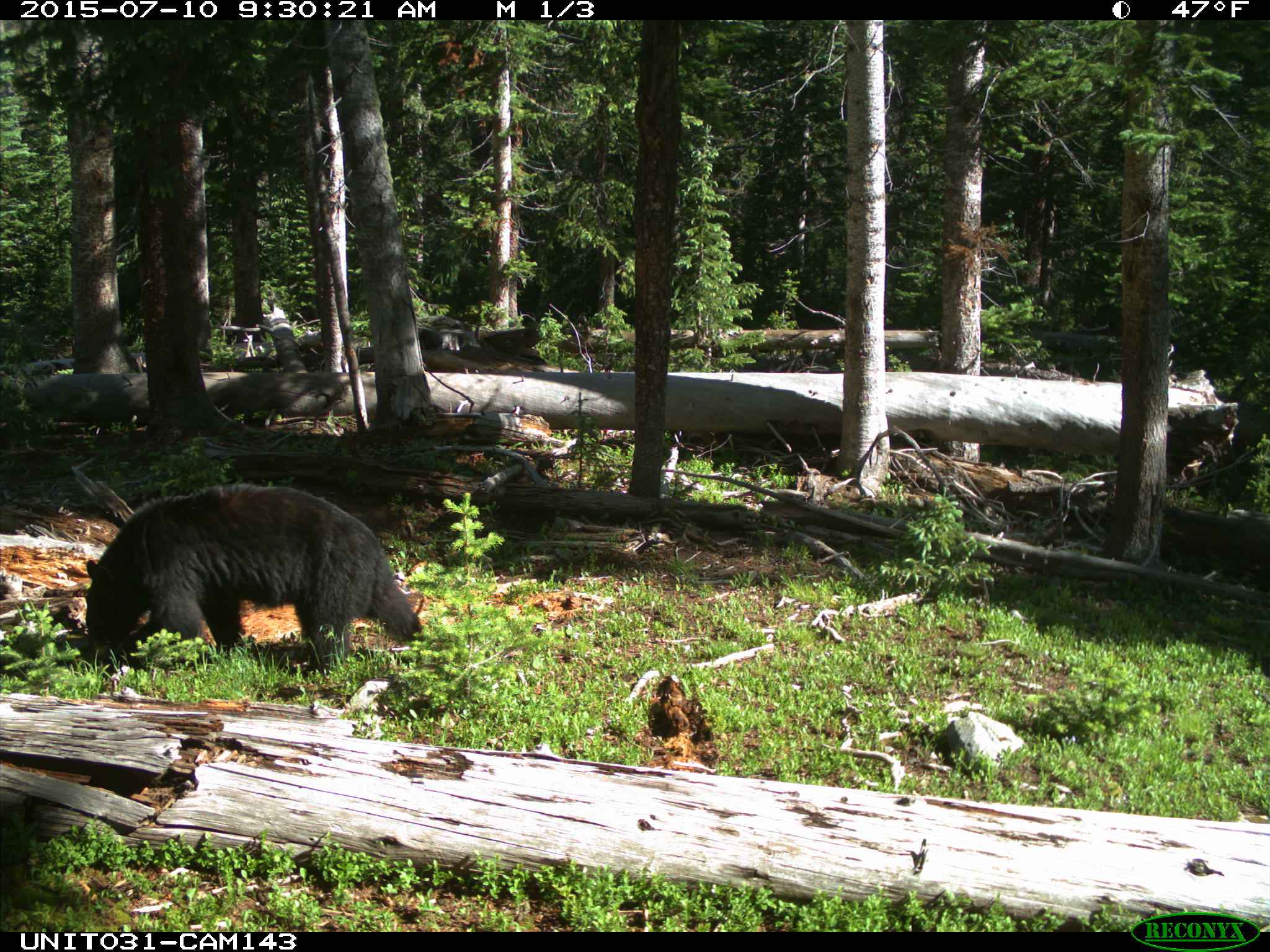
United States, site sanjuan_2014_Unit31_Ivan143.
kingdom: Animalia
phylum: Chordata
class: Mammalia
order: Carnivora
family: Ursidae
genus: Ursus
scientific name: Ursus americanus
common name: american black bear